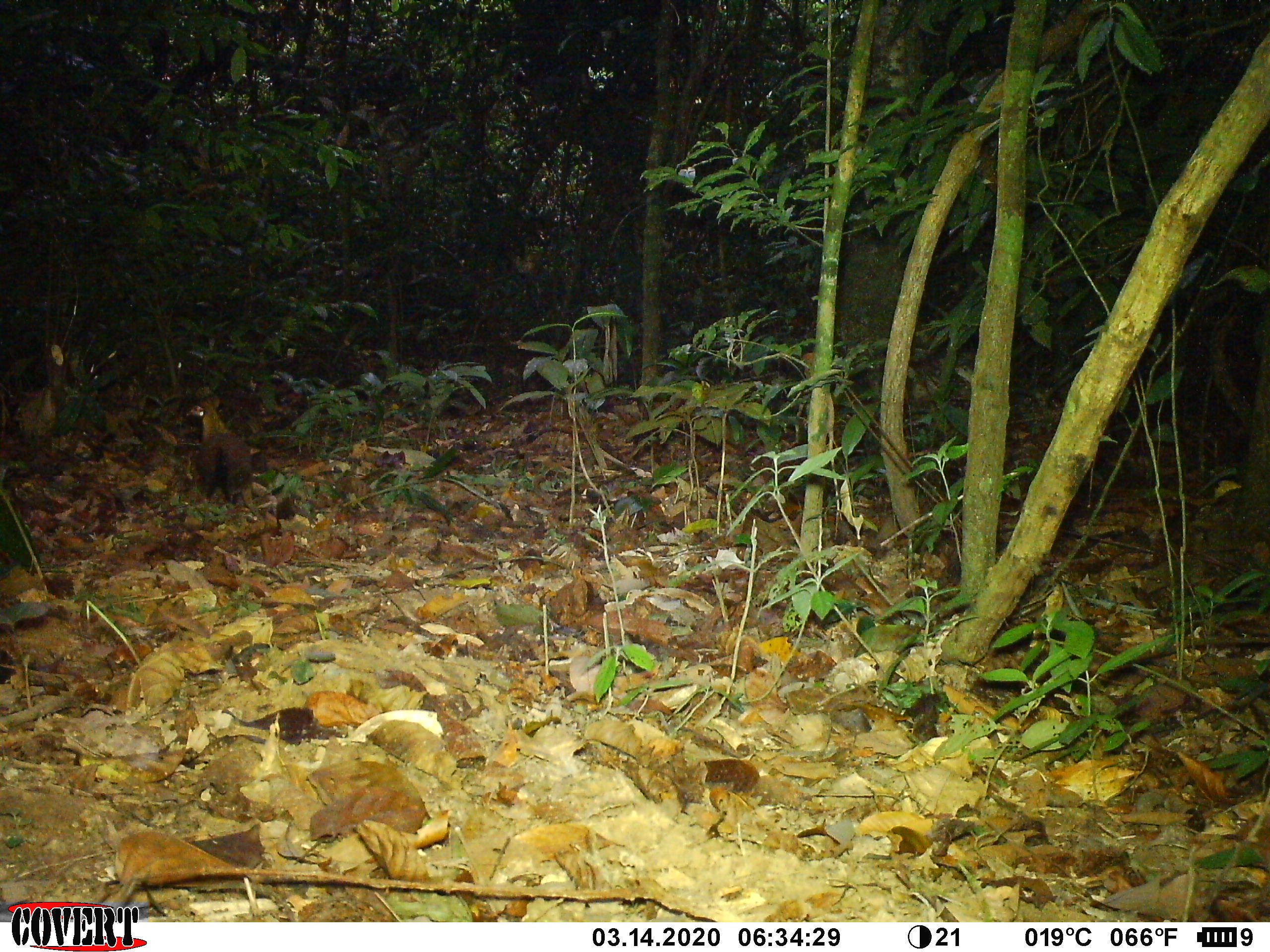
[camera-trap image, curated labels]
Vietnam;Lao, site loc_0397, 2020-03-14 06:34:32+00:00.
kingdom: Animalia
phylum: Chordata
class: Aves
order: Galliformes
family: Phasianidae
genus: Gallus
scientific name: Gallus gallus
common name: red junglefowl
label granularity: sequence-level